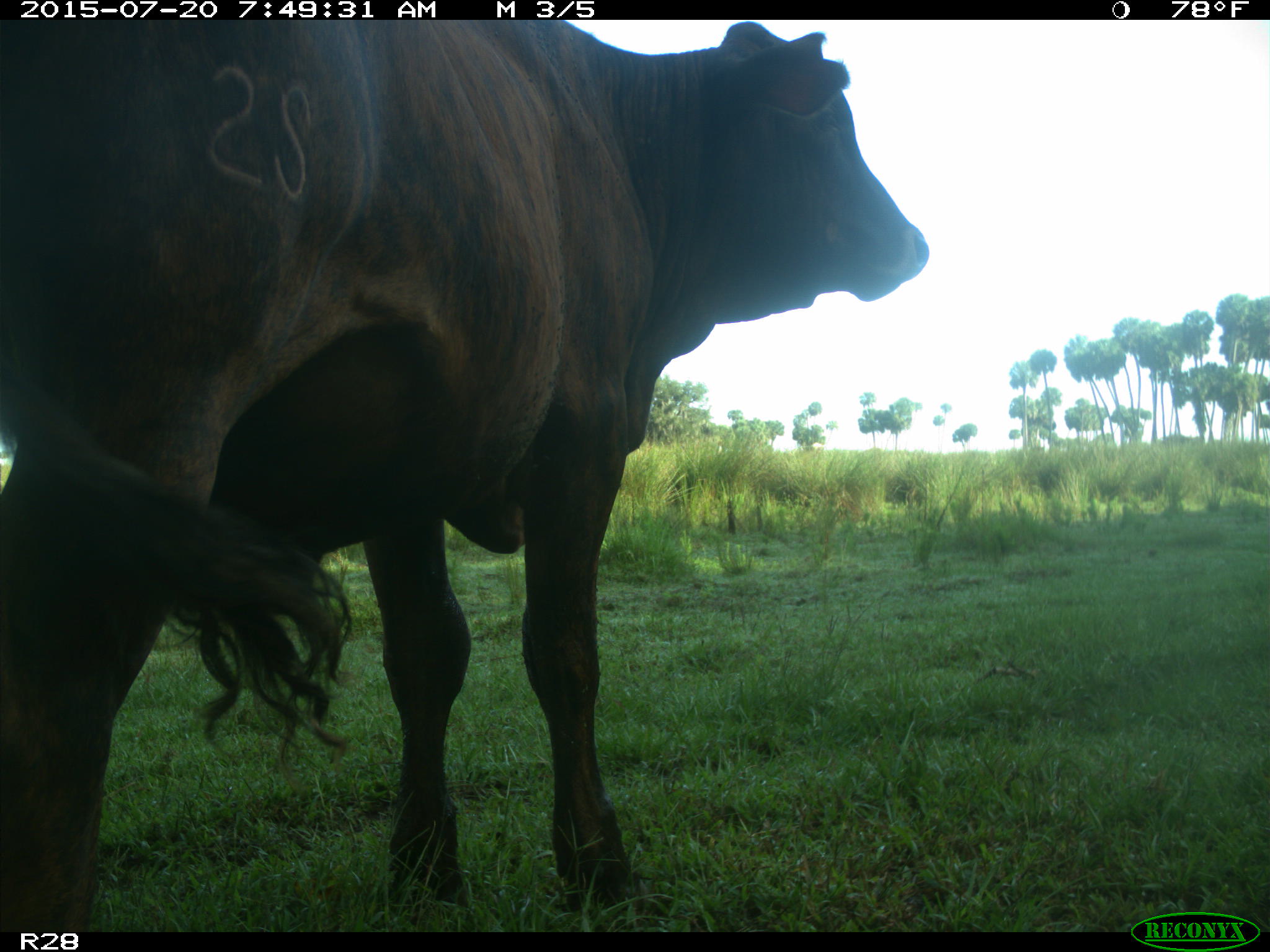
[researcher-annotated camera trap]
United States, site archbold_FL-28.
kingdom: Animalia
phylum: Chordata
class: Mammalia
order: Artiodactyla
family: Bovidae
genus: Bos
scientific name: Bos taurus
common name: domestic cow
Bos taurus (domestic cow).